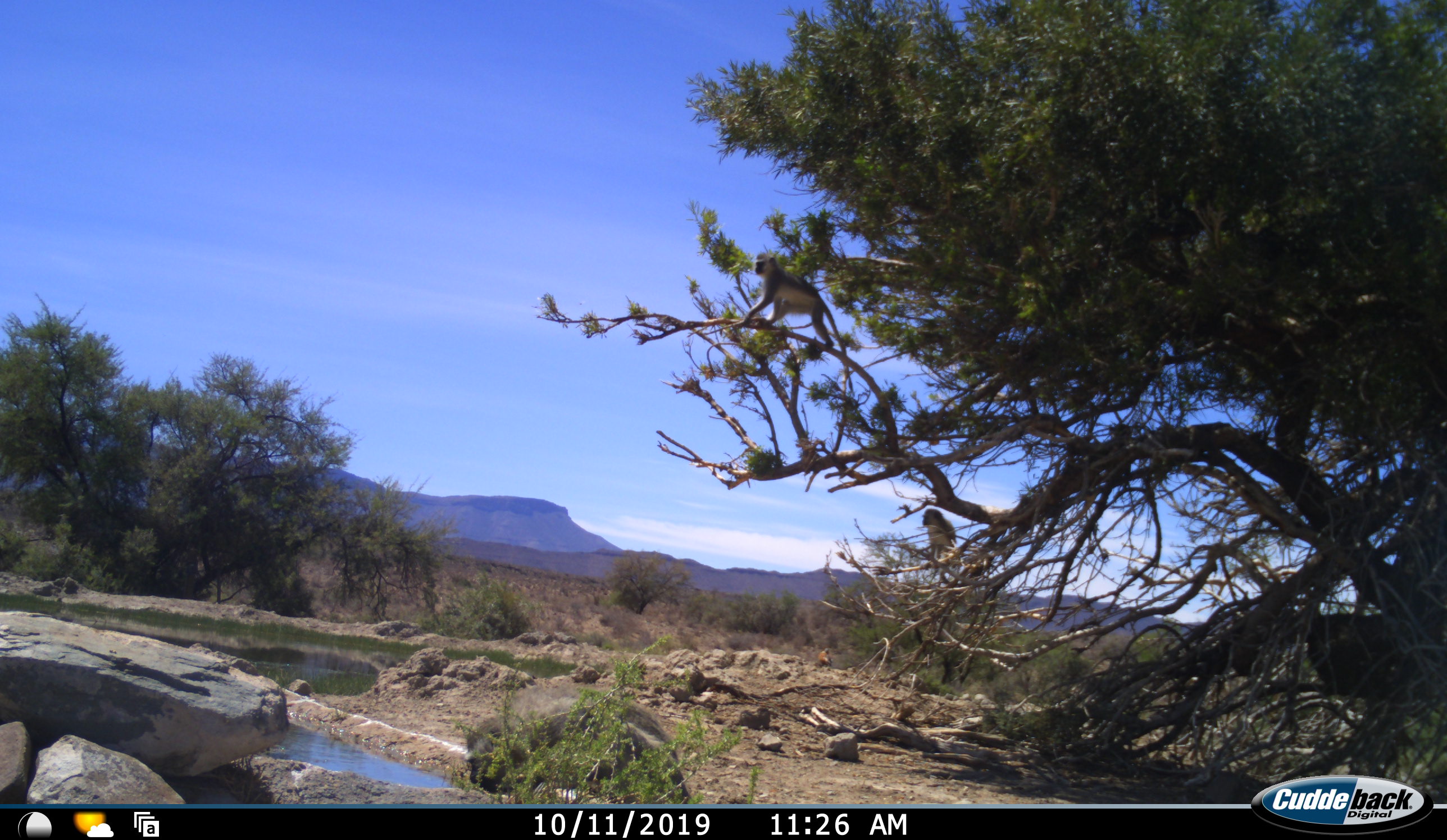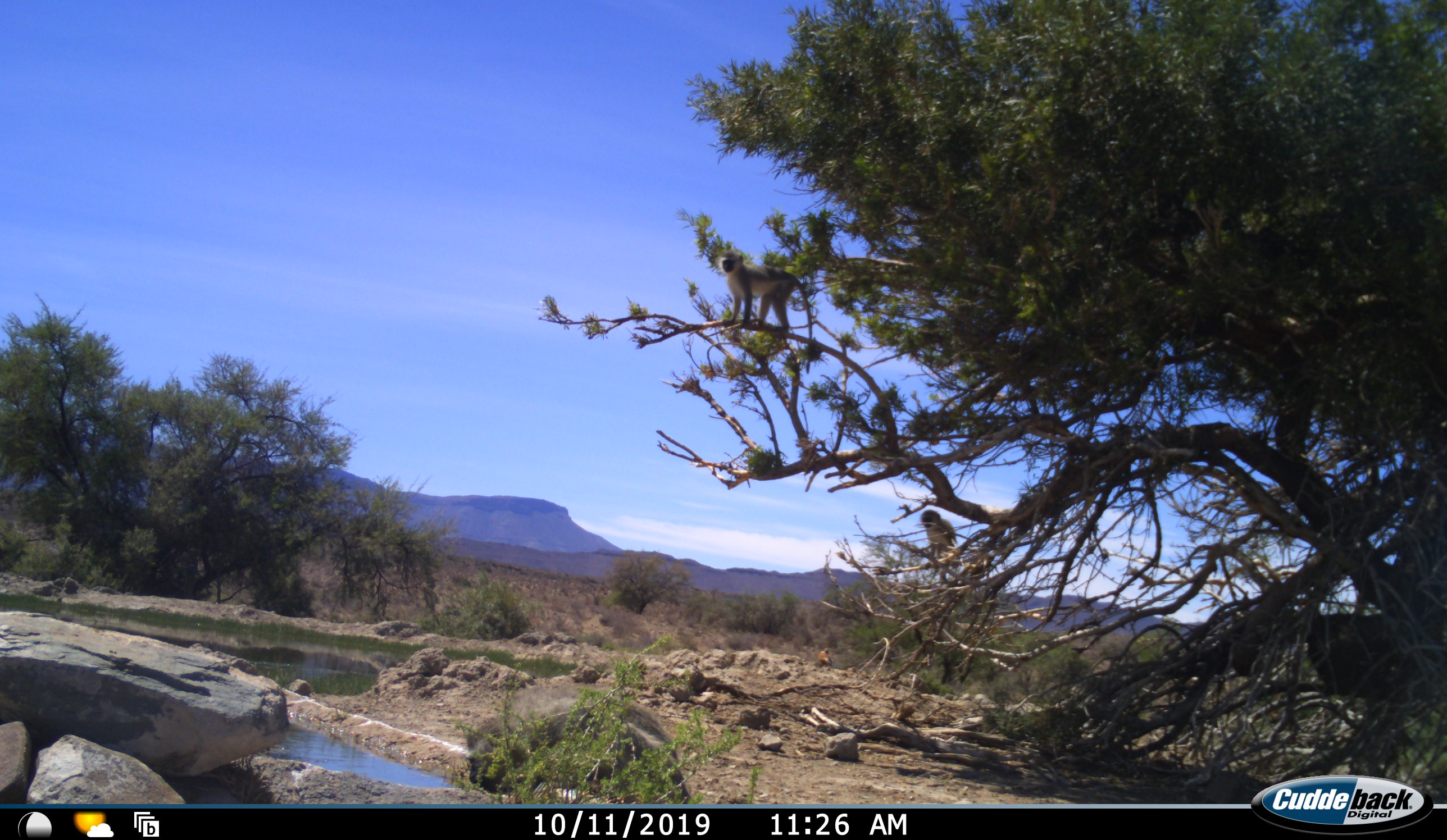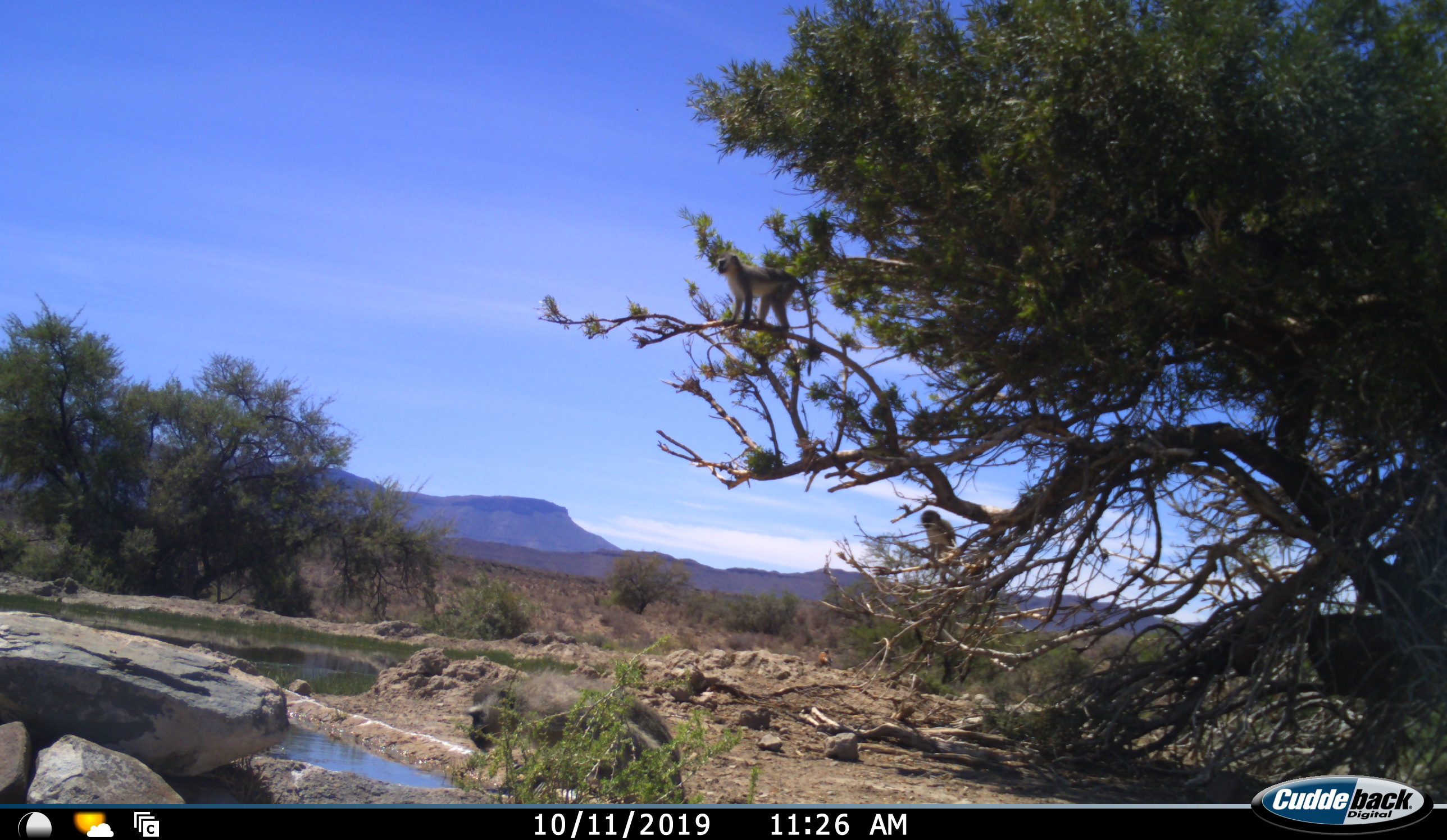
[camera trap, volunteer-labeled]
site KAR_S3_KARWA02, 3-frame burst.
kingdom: Animalia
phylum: Chordata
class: Mammalia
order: Primates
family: Cercopithecidae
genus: Chlorocebus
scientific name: Chlorocebus pygerythrus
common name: vervet monkey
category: monkeyvervet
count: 2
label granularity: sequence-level